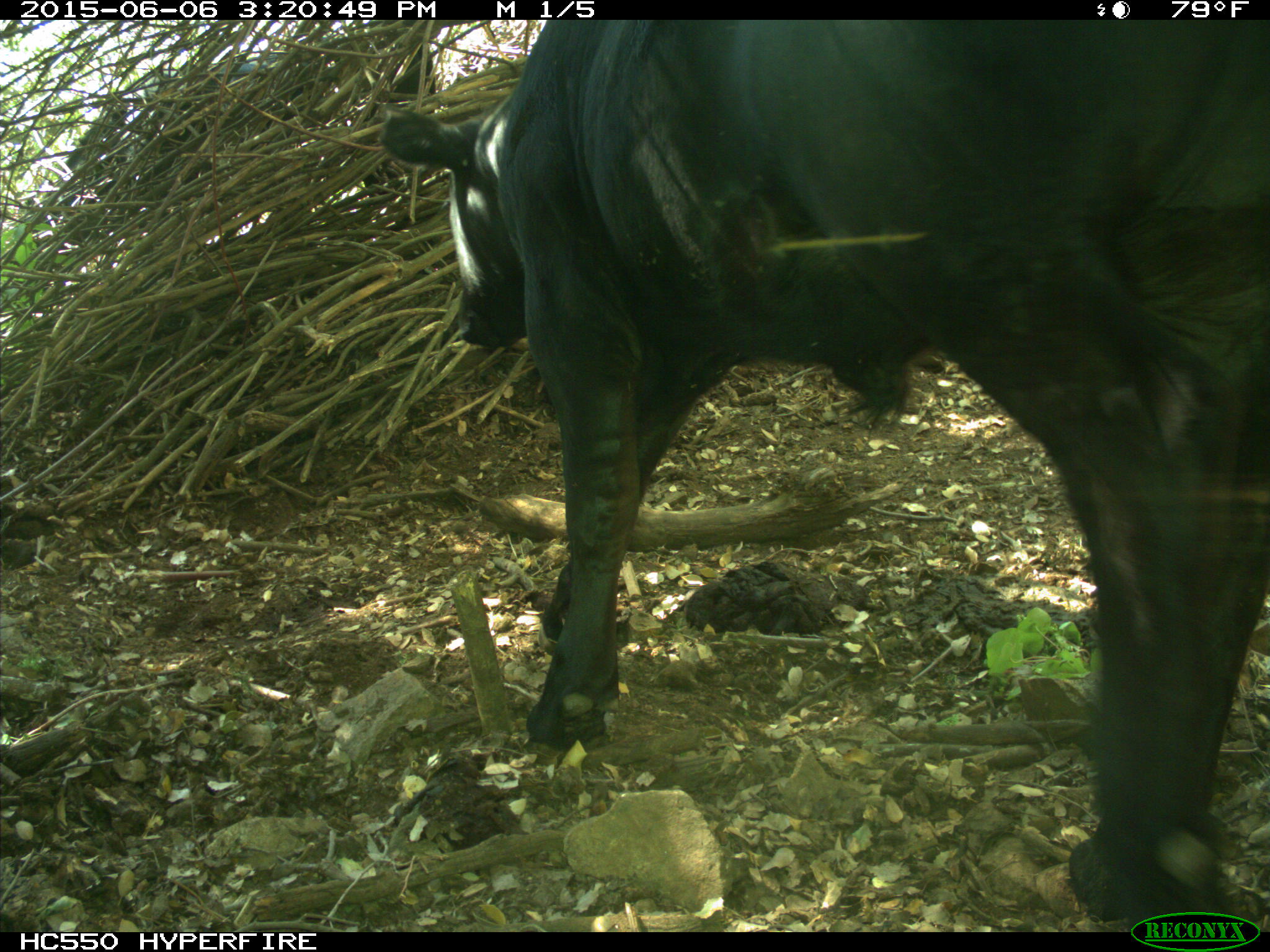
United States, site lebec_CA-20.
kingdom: Animalia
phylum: Chordata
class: Mammalia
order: Artiodactyla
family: Bovidae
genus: Bos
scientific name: Bos taurus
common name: domestic cow